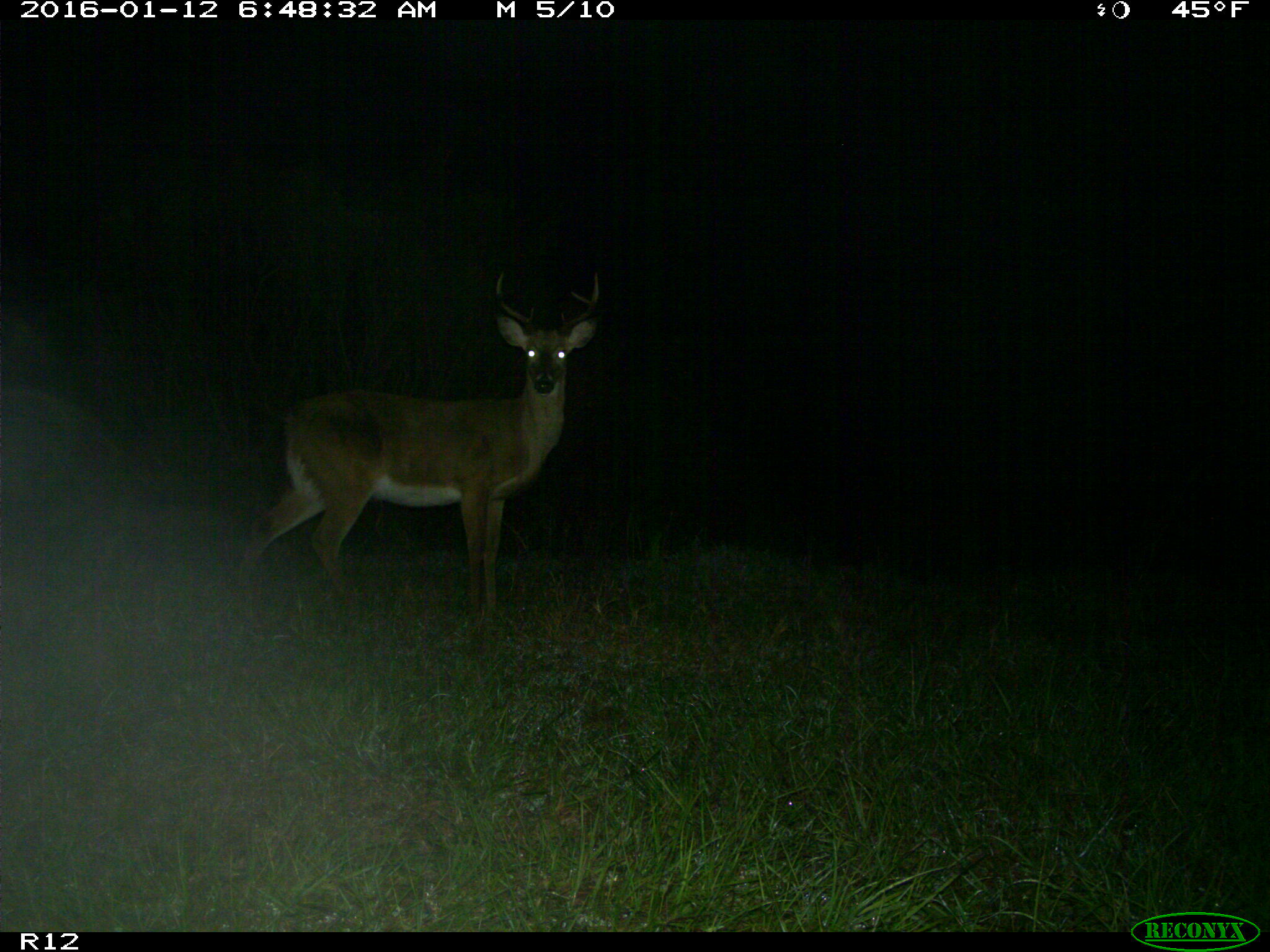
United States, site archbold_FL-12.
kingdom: Animalia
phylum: Chordata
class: Mammalia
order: Artiodactyla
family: Cervidae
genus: Odocoileus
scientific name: Odocoileus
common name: deer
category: unidentified deer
Unidentified deer (deer) (Odocoileus).